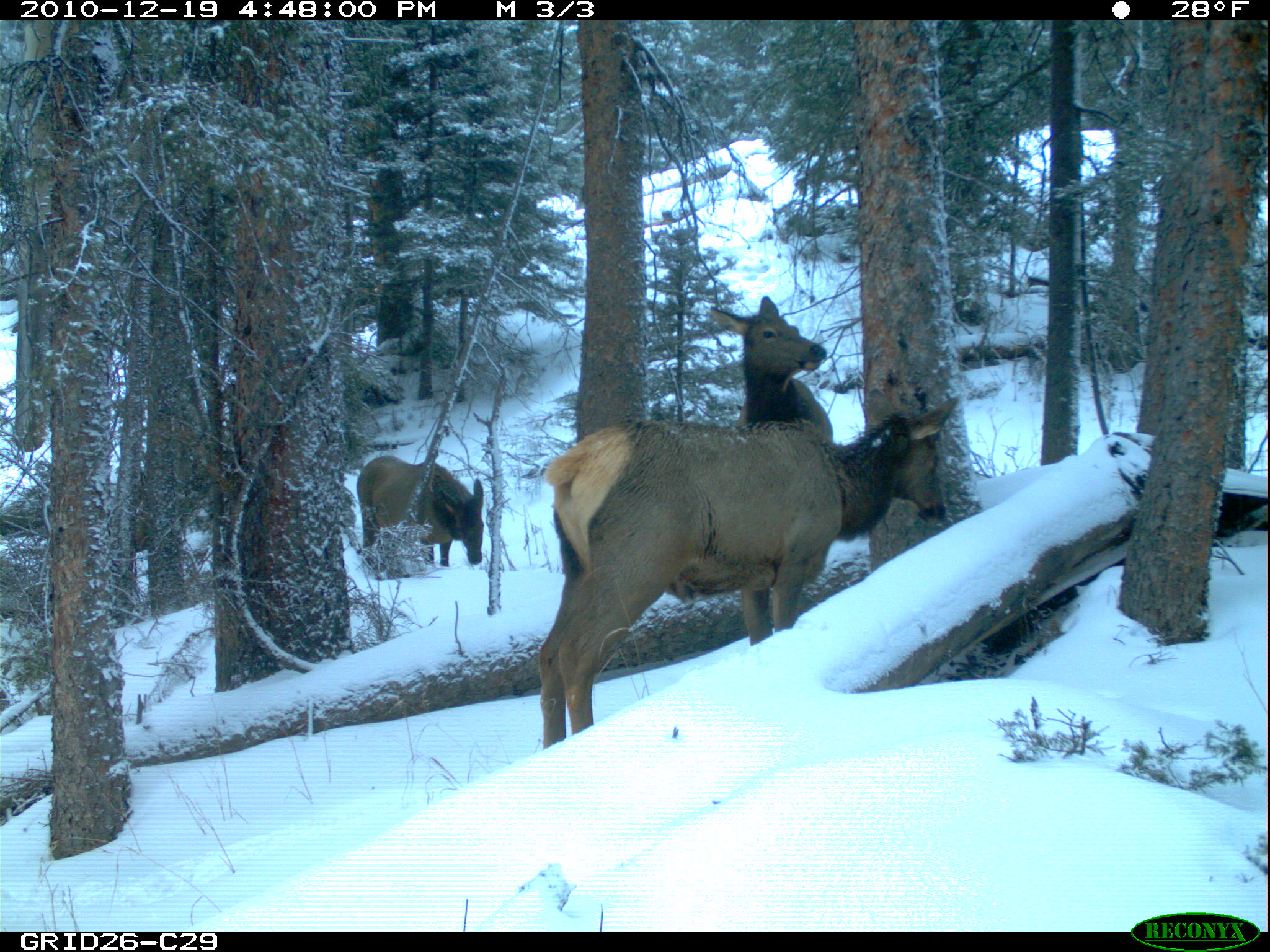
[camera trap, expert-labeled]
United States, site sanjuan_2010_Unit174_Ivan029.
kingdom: Animalia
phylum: Chordata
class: Mammalia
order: Artiodactyla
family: Cervidae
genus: Cervus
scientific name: Cervus elaphus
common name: red deer